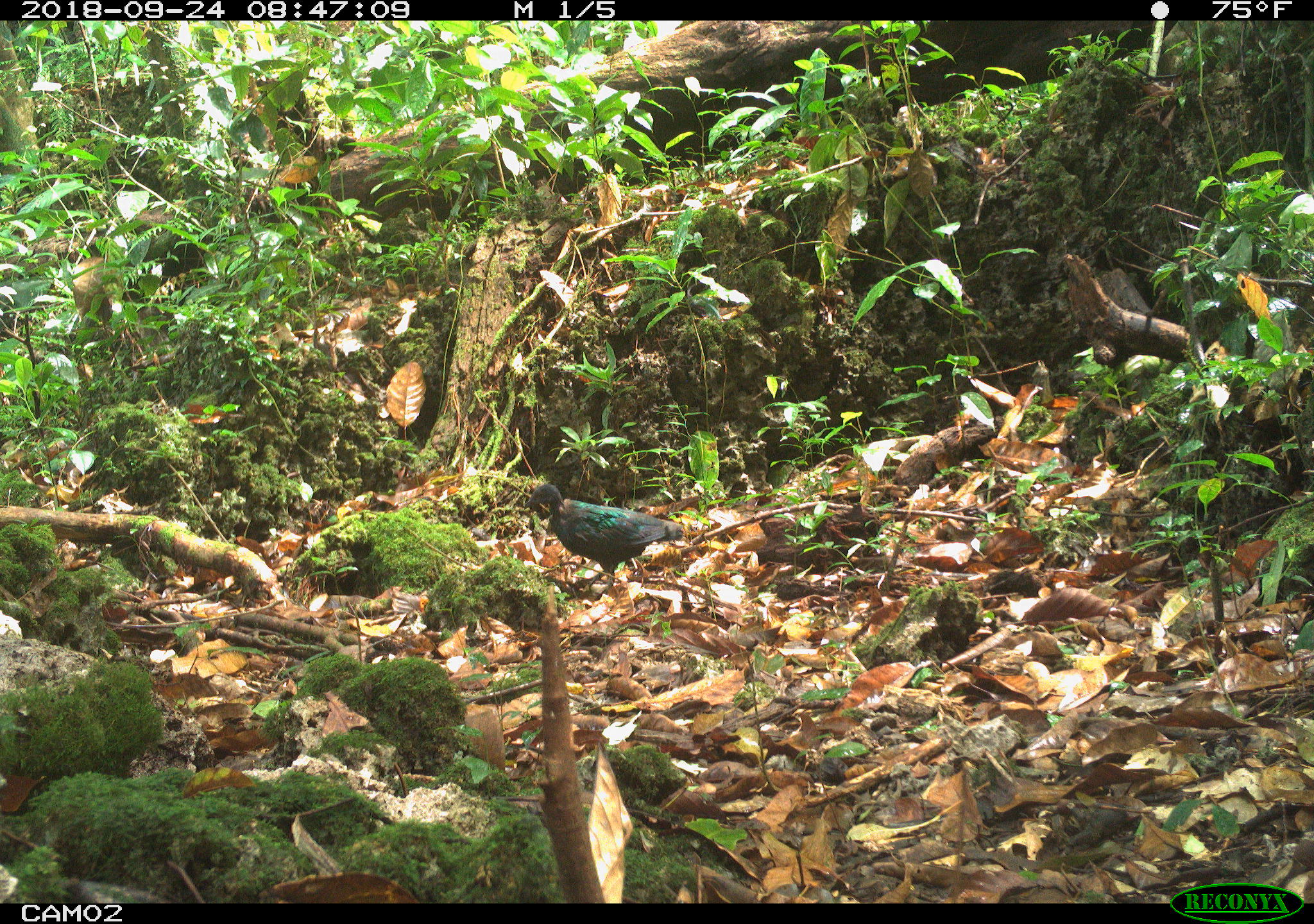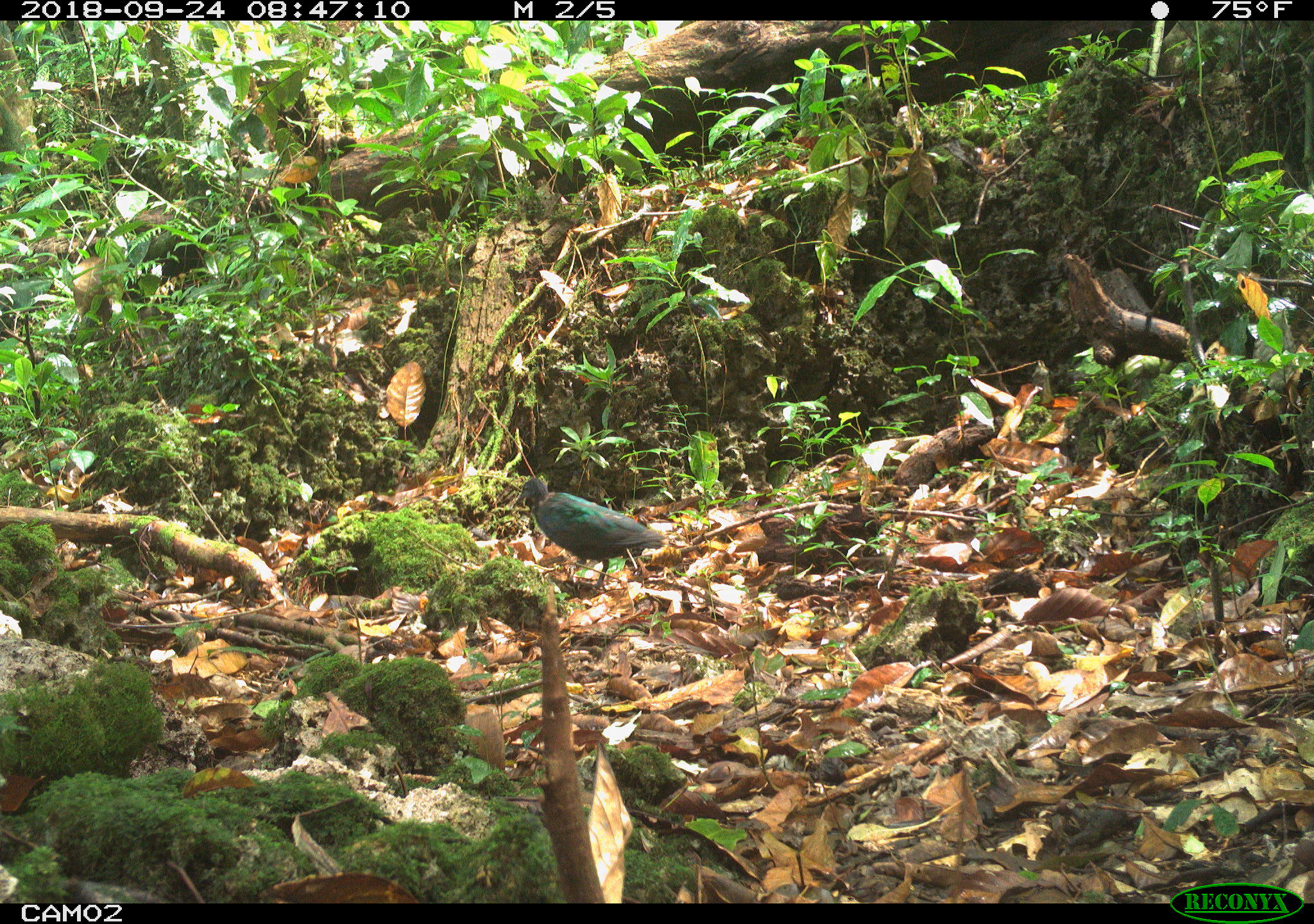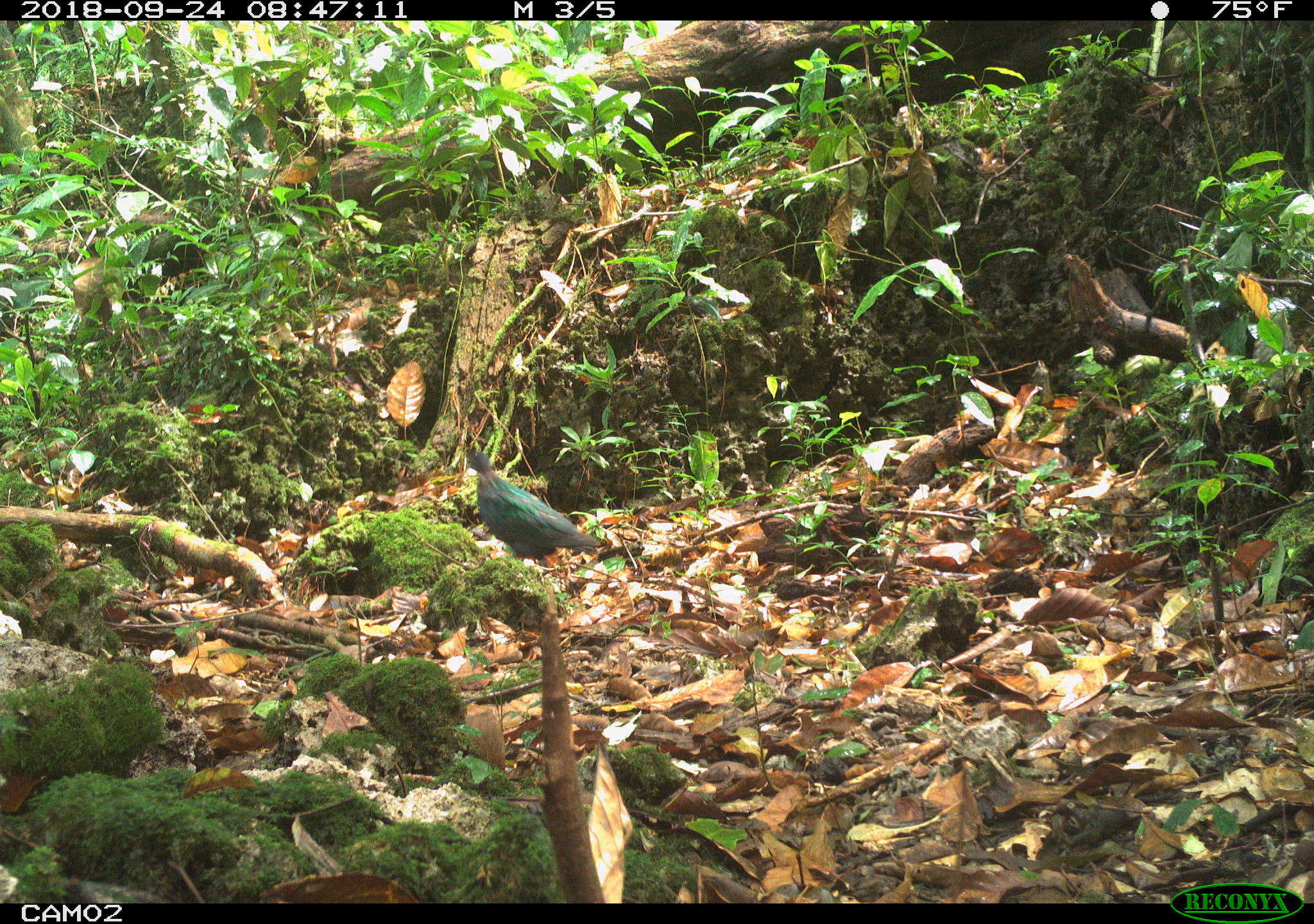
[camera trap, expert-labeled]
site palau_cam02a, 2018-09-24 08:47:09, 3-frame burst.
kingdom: Animalia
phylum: Chordata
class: Aves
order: Columbiformes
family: Columbidae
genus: Caloenas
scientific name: Caloenas nicobarica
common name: nicobar pigeon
Nicobar pigeon (Caloenas nicobarica).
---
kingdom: Animalia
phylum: Chordata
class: Aves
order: Galliformes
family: Megapodiidae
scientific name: Megapodiidae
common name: megapode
Megapode (Megapodiidae).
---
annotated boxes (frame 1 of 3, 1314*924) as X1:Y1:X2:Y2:
nicobar pigeon: 523:472:698:592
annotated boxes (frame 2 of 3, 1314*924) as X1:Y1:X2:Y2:
nicobar pigeon: 511:476:669:594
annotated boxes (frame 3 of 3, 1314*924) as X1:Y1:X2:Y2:
megapode: 459:448:600:572